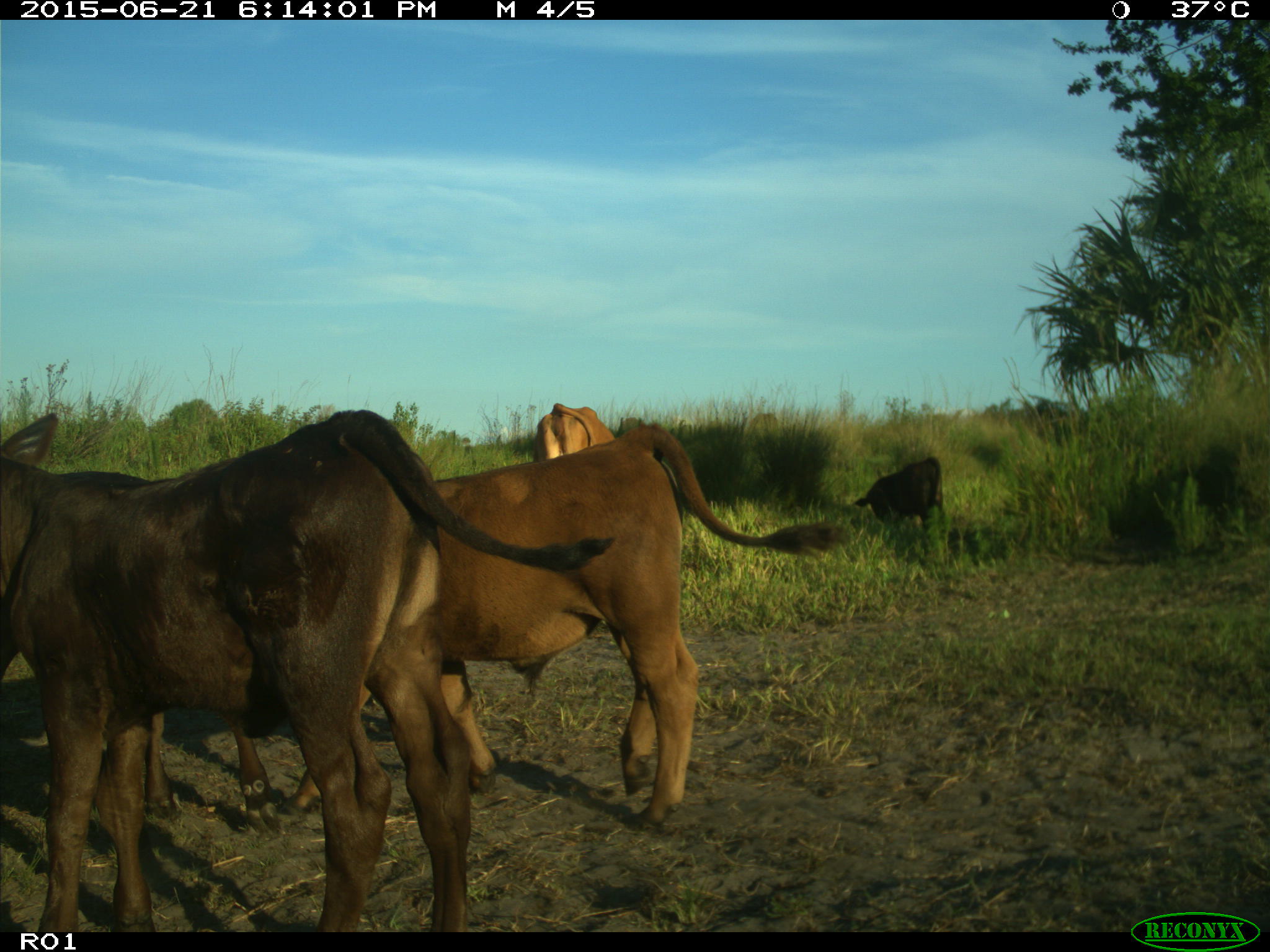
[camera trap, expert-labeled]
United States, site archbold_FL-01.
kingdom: Animalia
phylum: Chordata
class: Mammalia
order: Artiodactyla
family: Bovidae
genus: Bos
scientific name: Bos taurus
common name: domestic cow